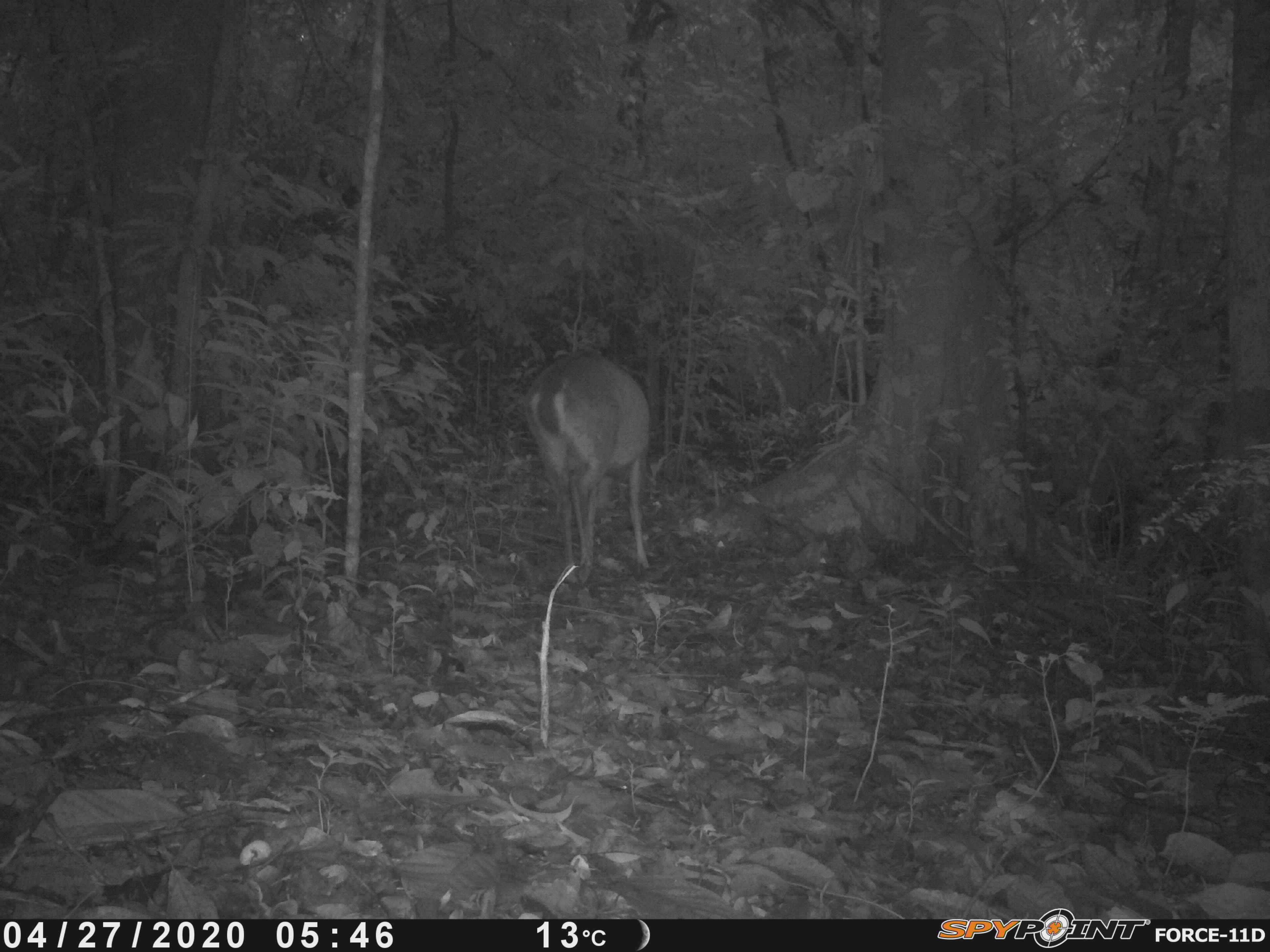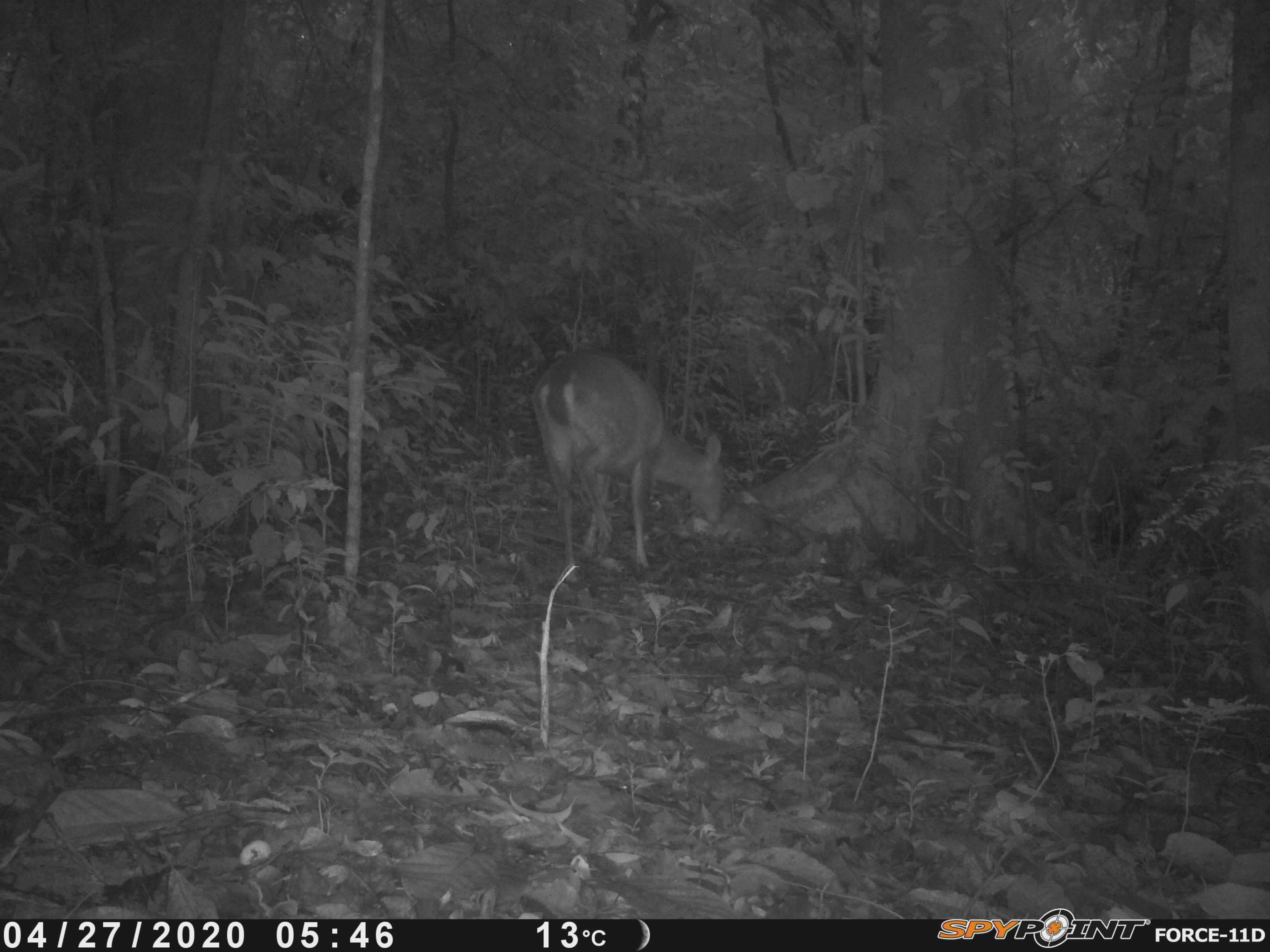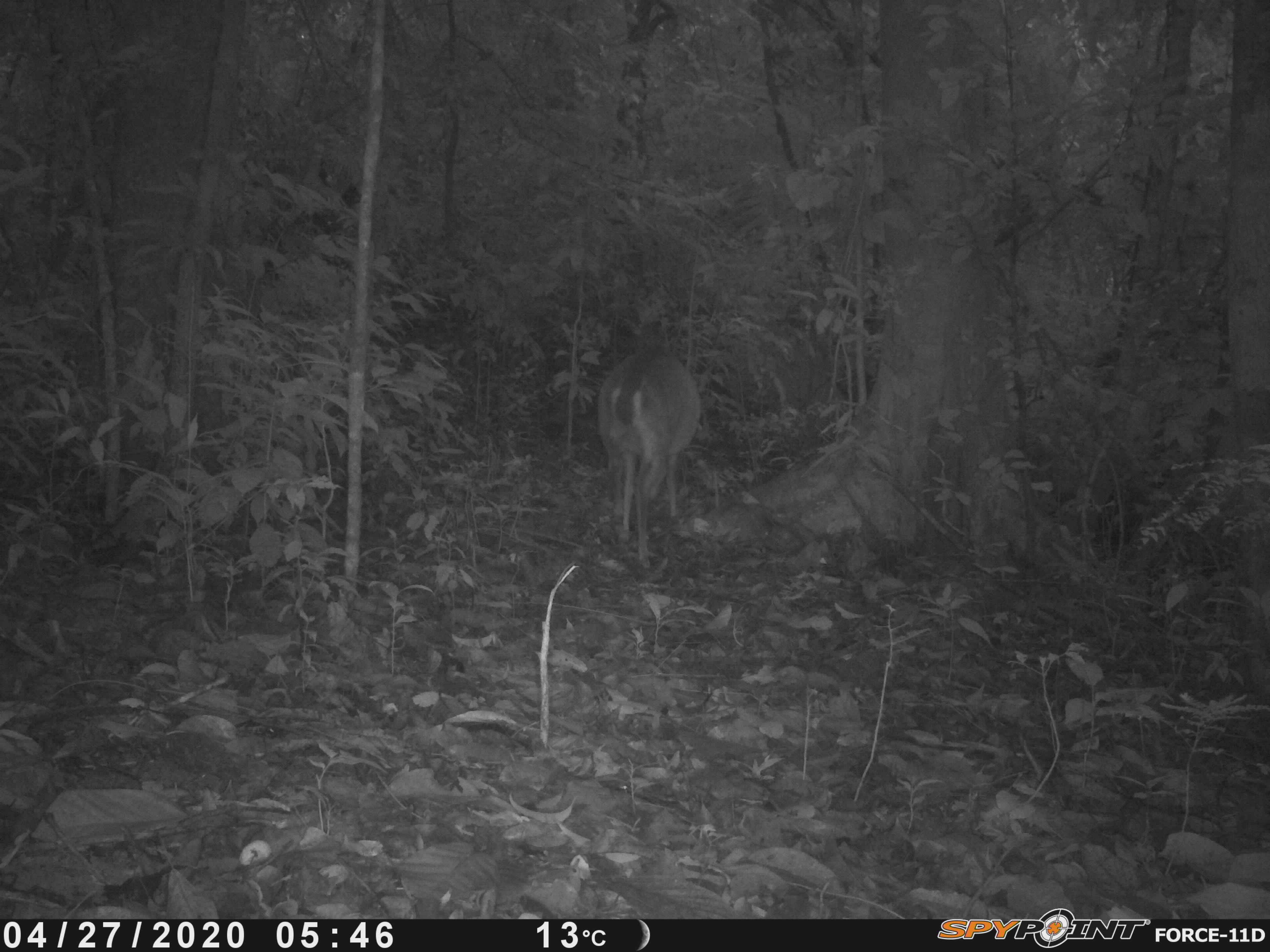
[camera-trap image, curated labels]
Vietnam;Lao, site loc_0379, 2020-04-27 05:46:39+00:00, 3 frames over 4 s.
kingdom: Animalia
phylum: Chordata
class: Mammalia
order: Artiodactyla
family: Cervidae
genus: Muntiacus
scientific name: Muntiacus vuquangensis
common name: large-antlered muntjac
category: large antlered muntjac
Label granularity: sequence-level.